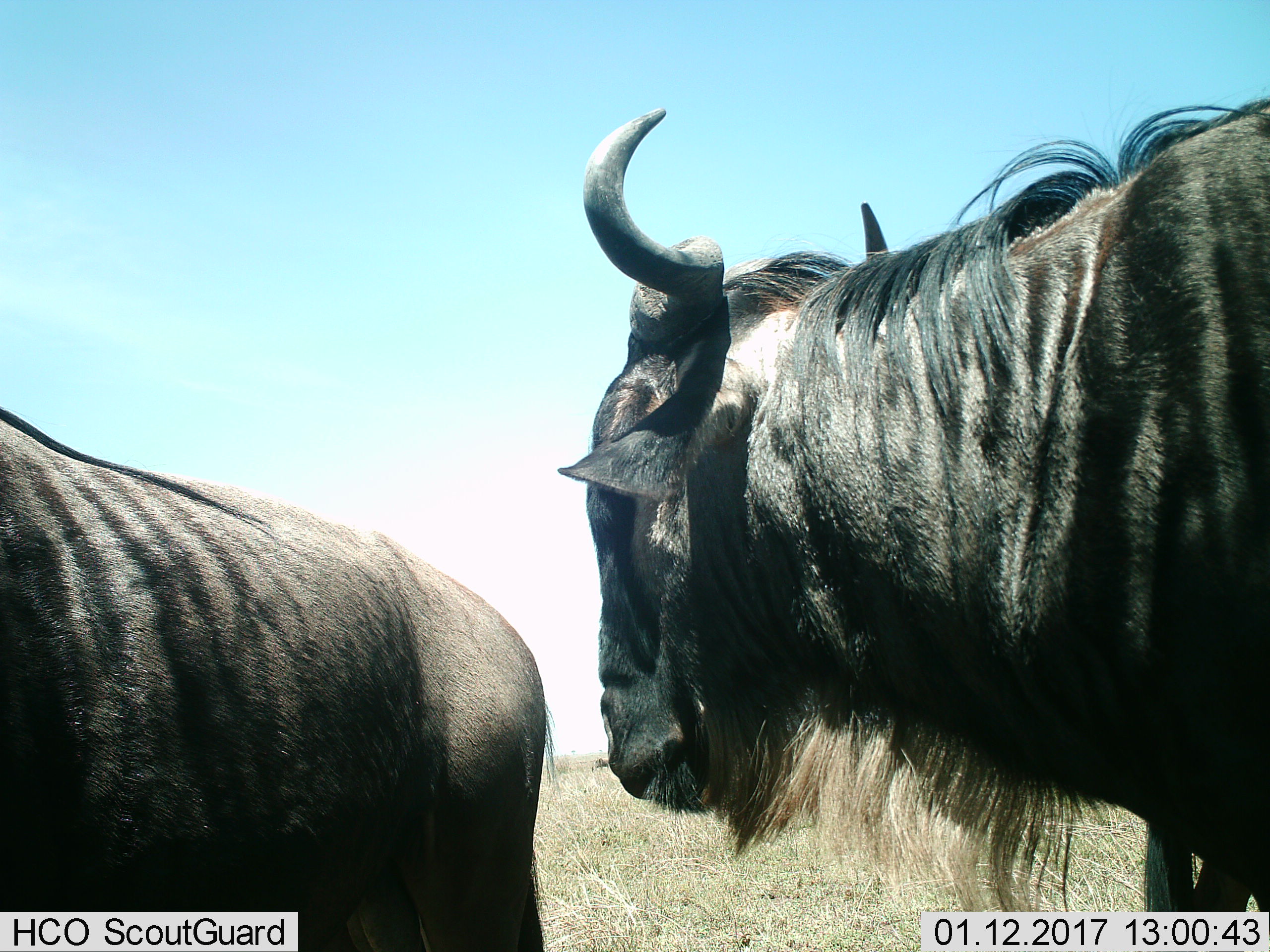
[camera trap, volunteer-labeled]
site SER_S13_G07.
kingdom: Animalia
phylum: Chordata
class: Mammalia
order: Artiodactyla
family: Bovidae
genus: Connochaetes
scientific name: Connochaetes taurinus taurinus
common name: blue wildebeest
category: wildebeestblue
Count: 2.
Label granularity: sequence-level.